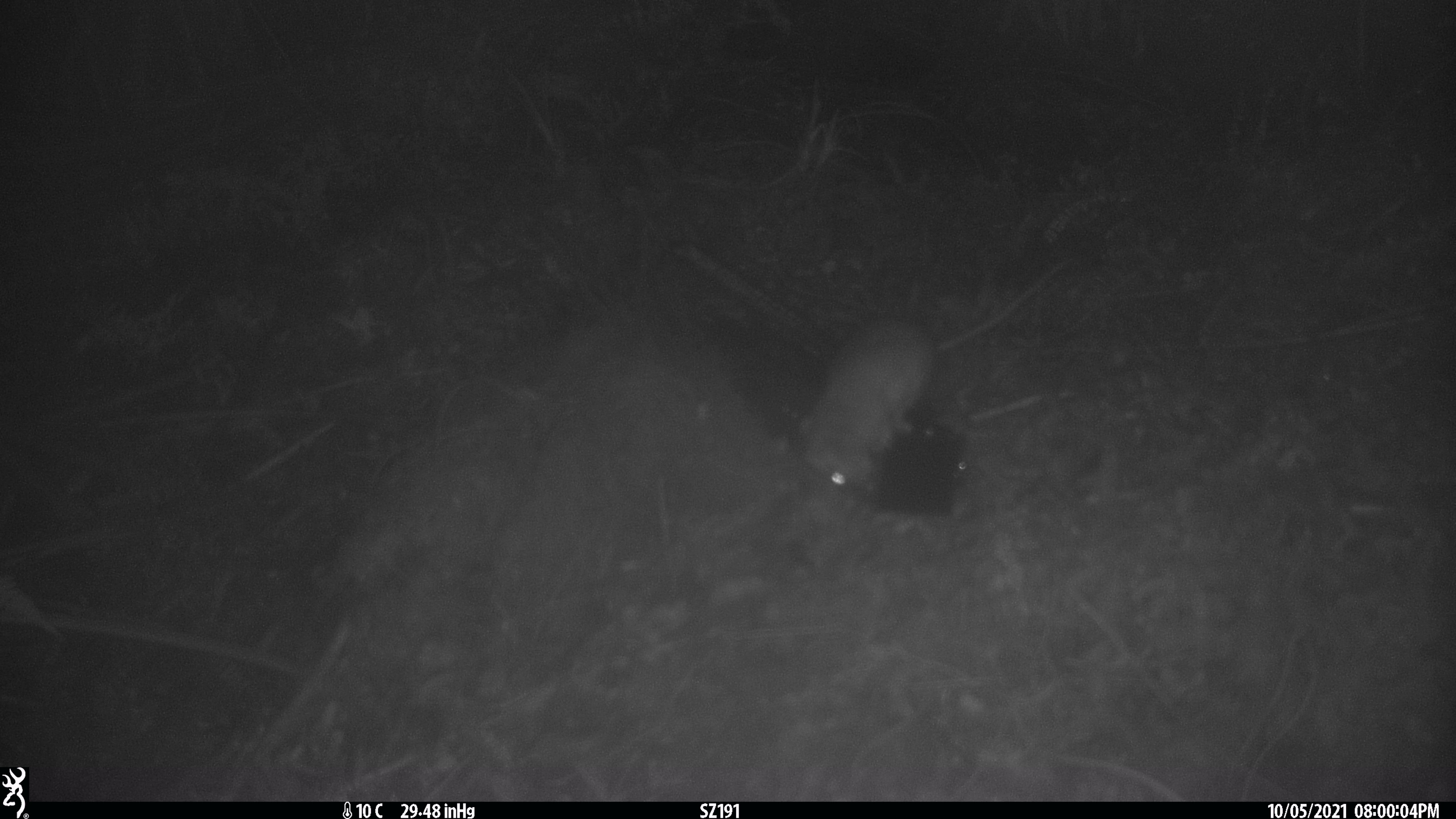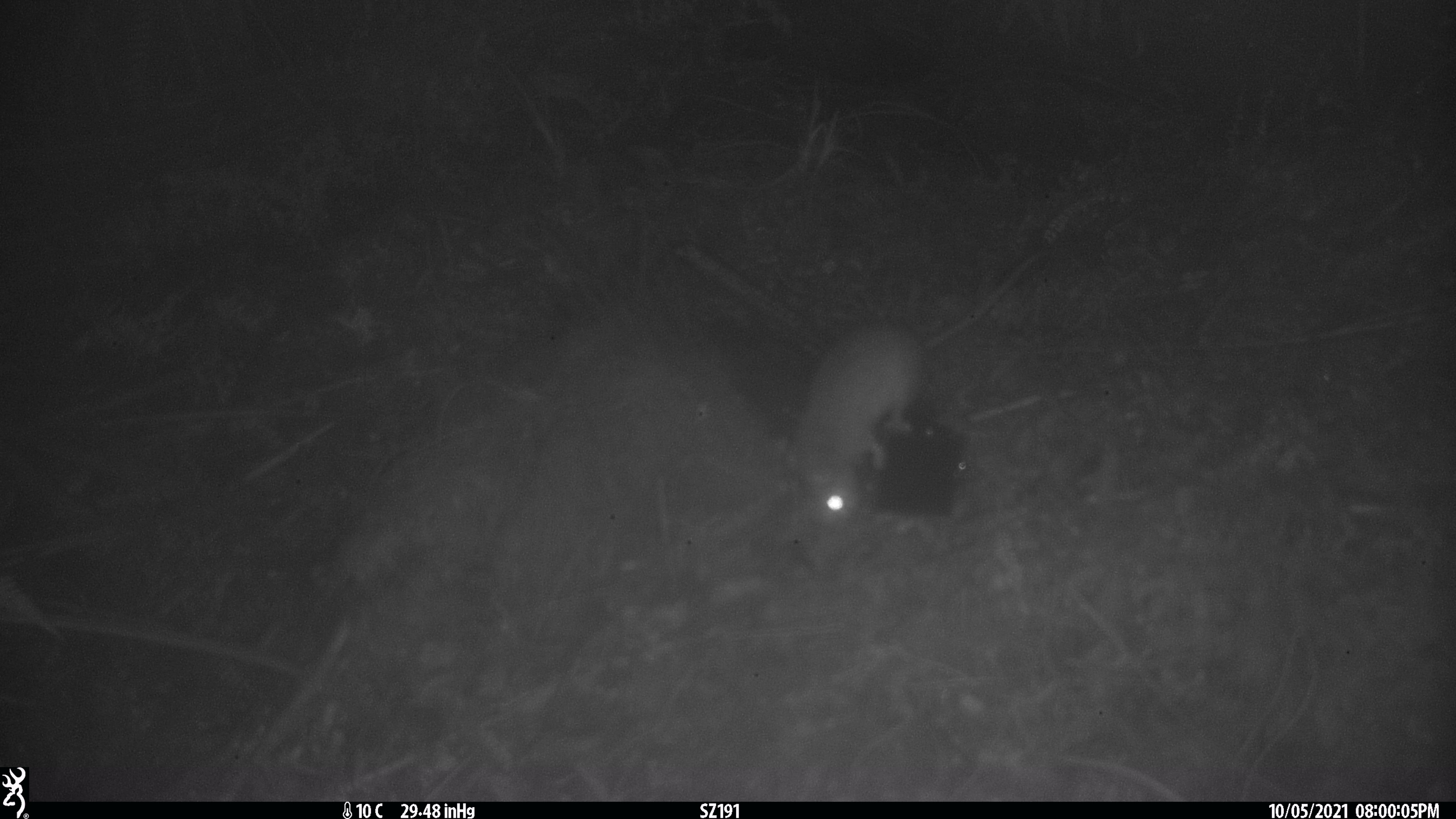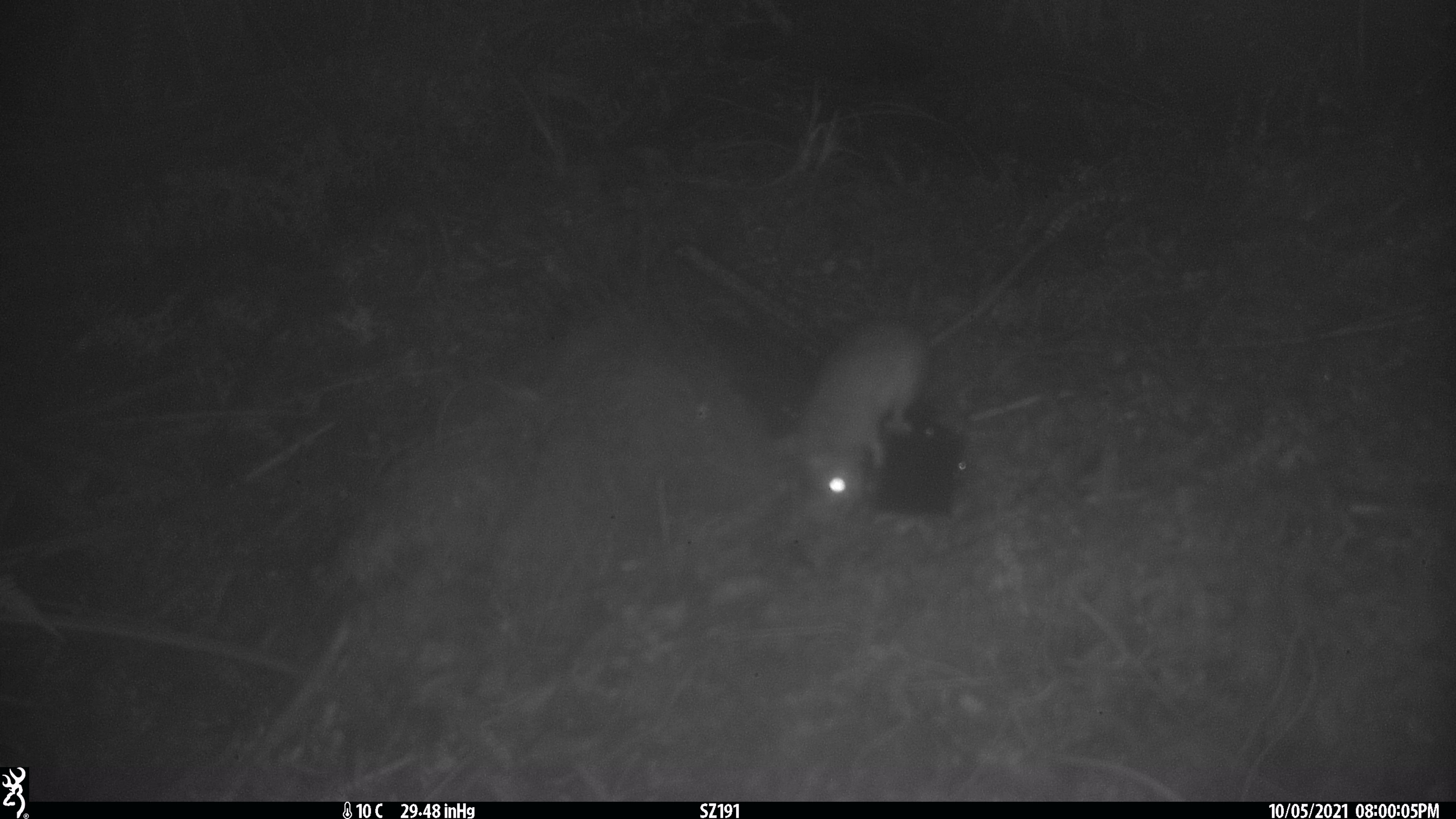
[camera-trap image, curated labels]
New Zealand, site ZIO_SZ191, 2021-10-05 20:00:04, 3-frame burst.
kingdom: Animalia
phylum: Chordata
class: Mammalia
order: Rodentia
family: Muridae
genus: Rattus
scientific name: Rattus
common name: rat